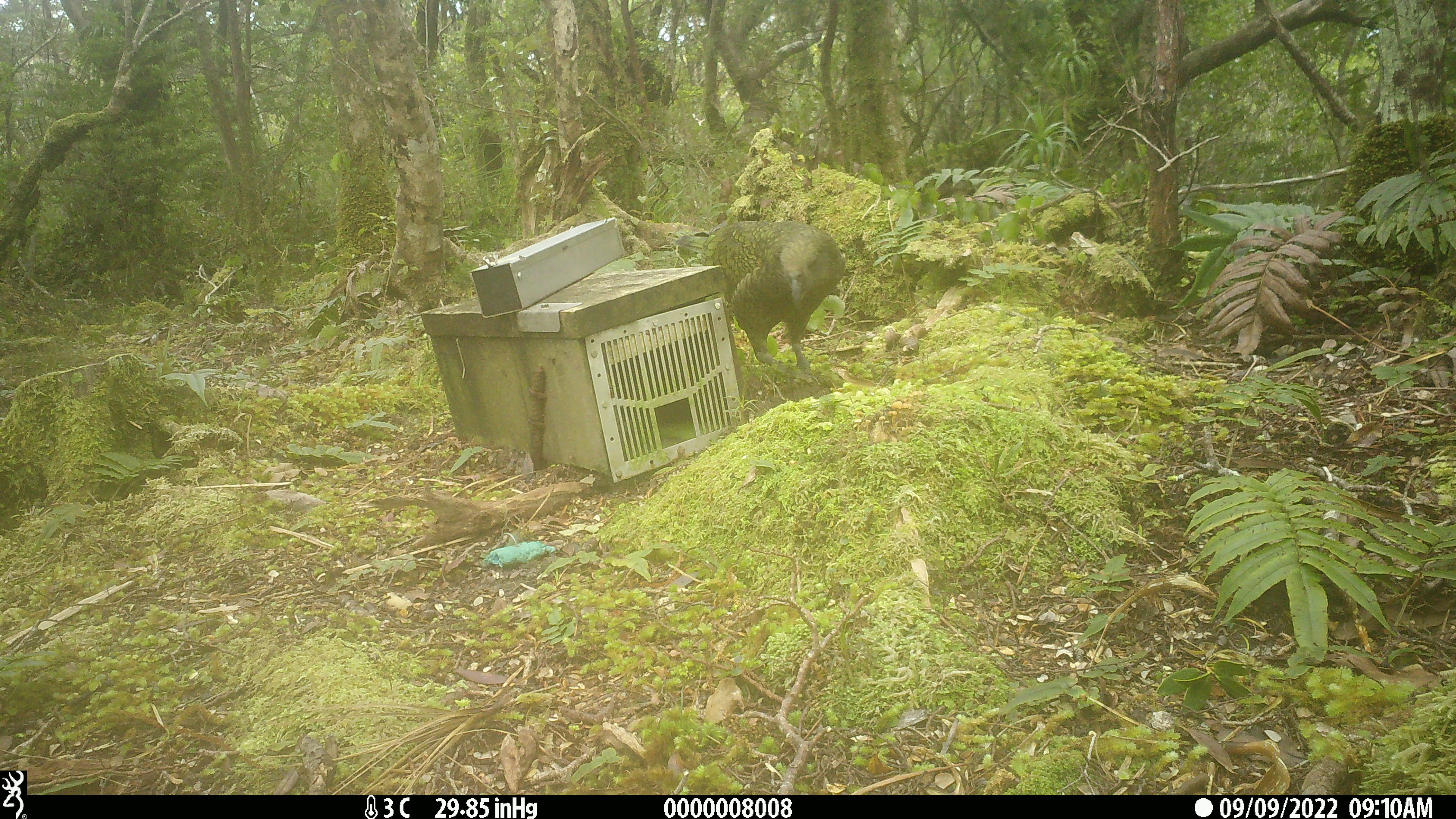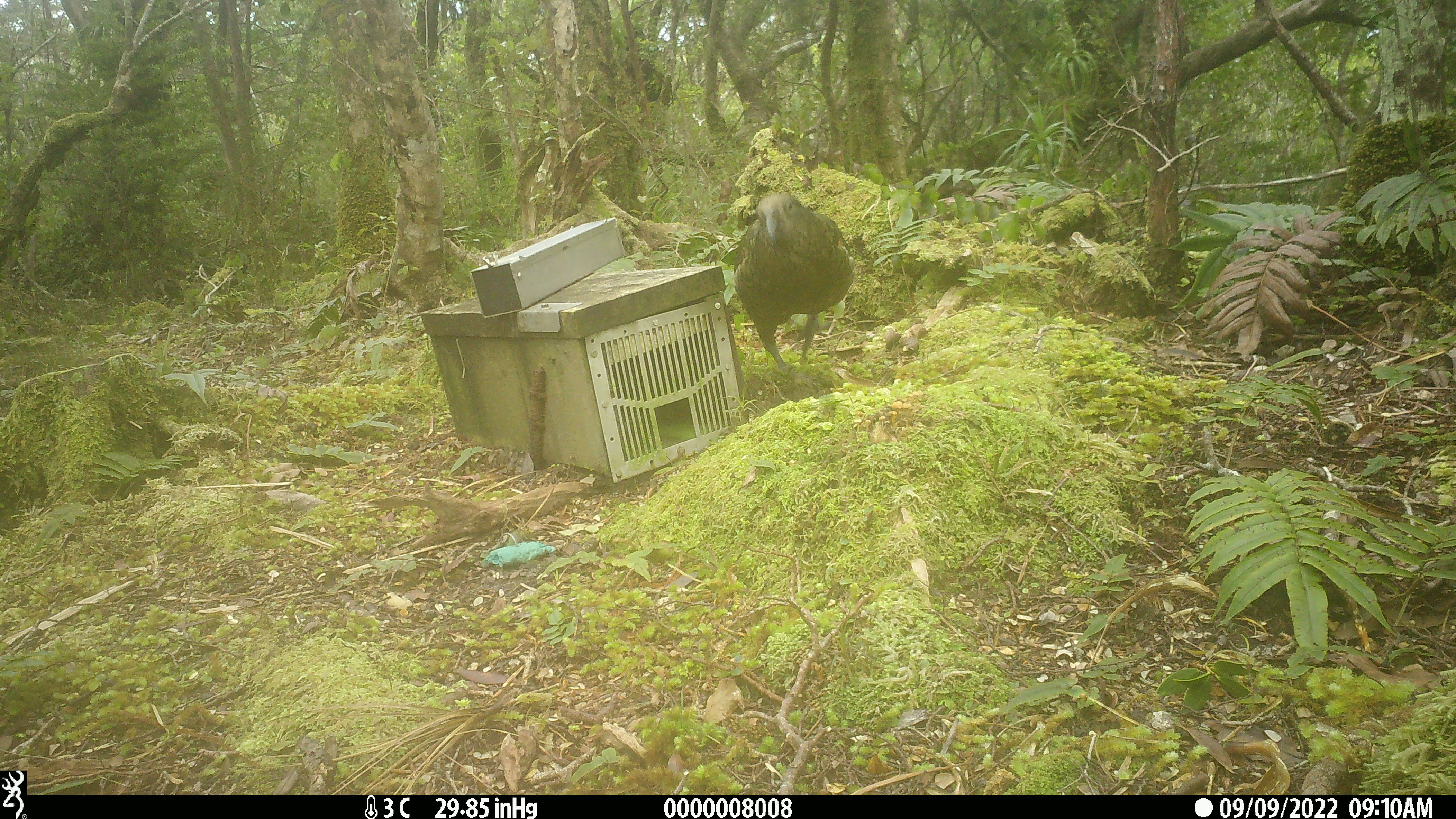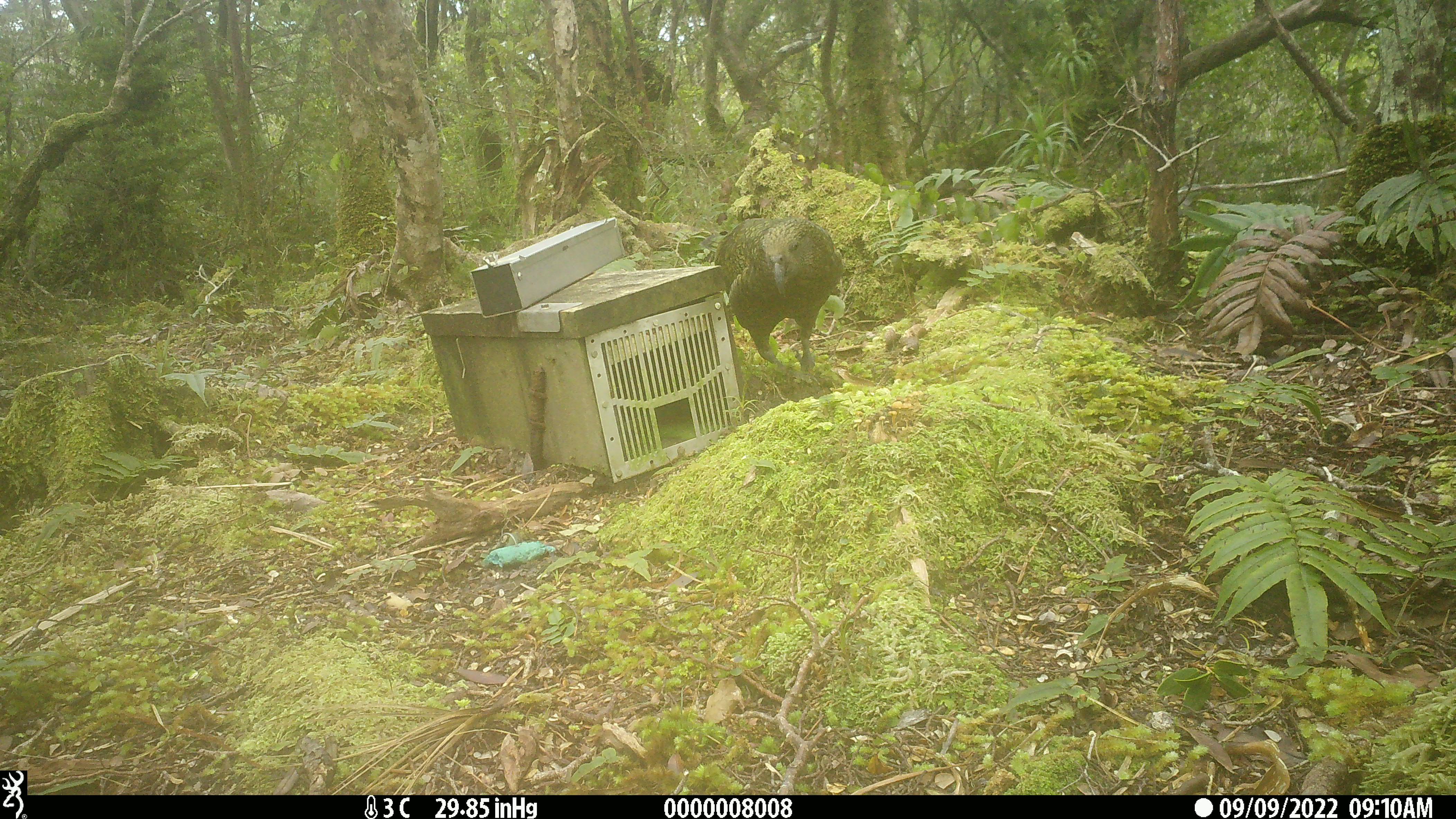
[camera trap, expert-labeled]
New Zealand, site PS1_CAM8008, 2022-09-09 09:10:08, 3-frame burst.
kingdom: Animalia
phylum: Chordata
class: Aves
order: Psittaciformes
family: Strigopidae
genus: Nestor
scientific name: Nestor notabilis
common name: kea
Kea (Nestor notabilis).